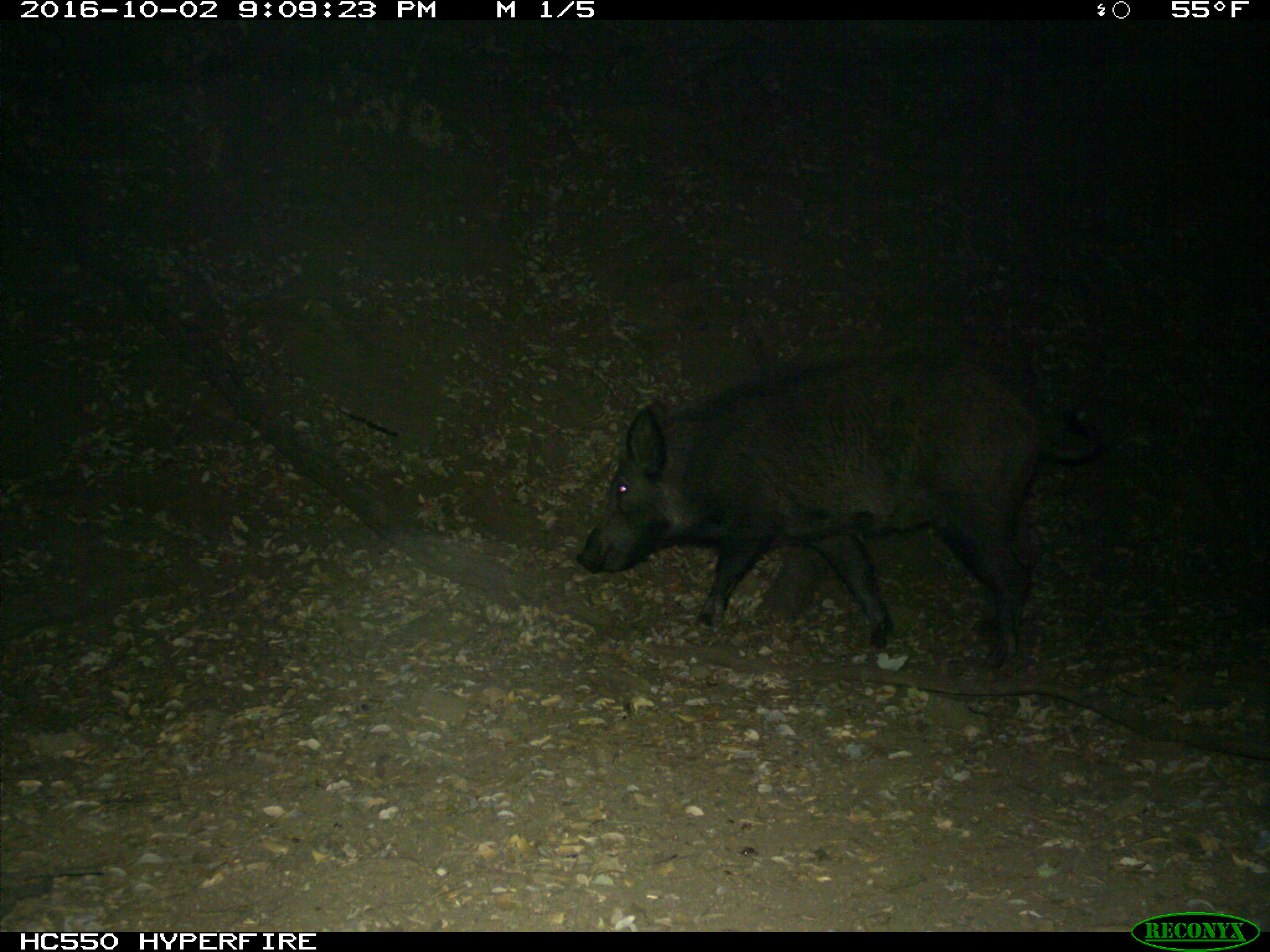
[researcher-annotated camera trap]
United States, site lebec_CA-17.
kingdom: Animalia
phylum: Chordata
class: Mammalia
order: Artiodactyla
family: Suidae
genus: Sus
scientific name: Sus scrofa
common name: wild boar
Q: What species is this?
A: Sus scrofa (wild boar).